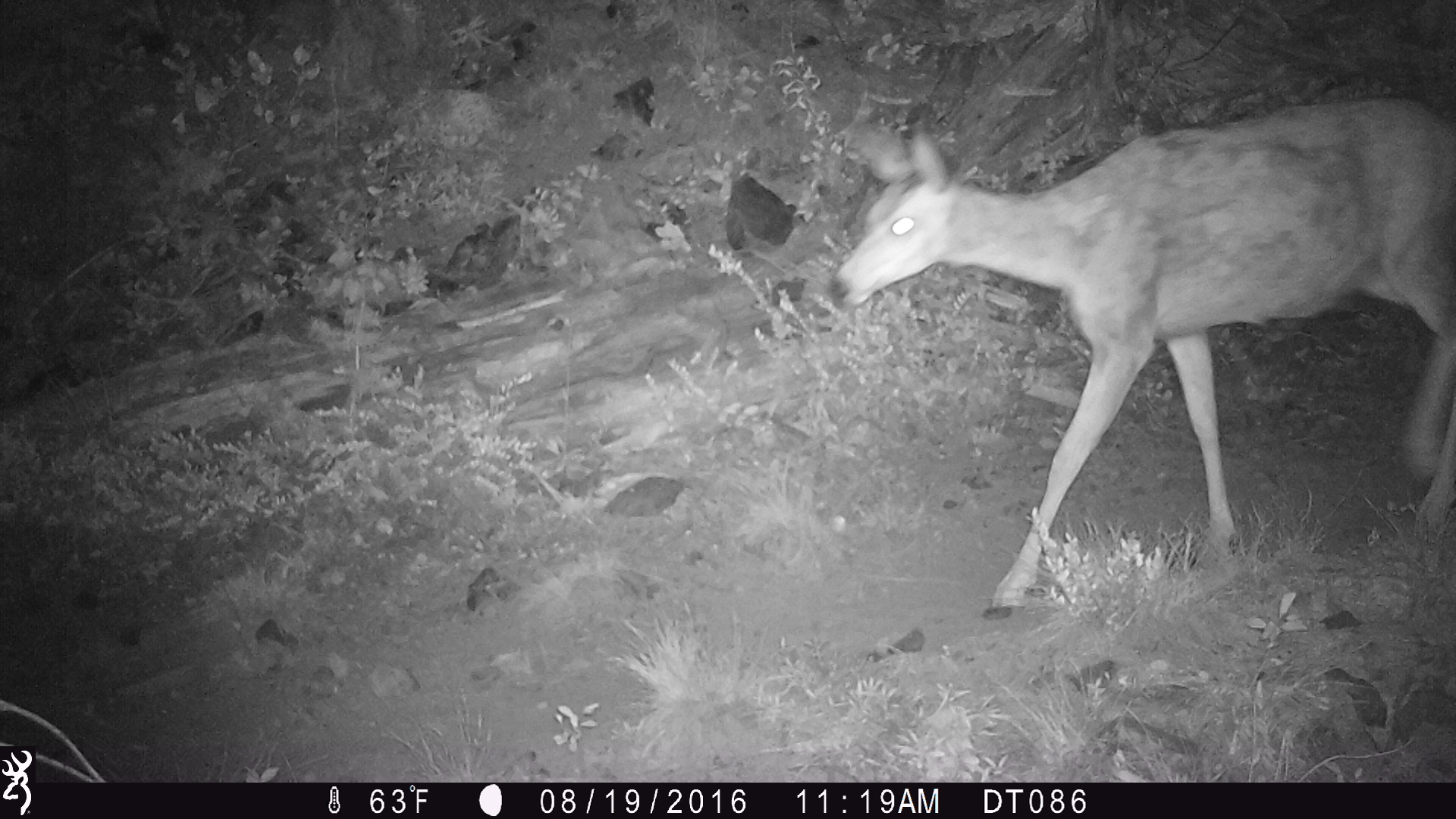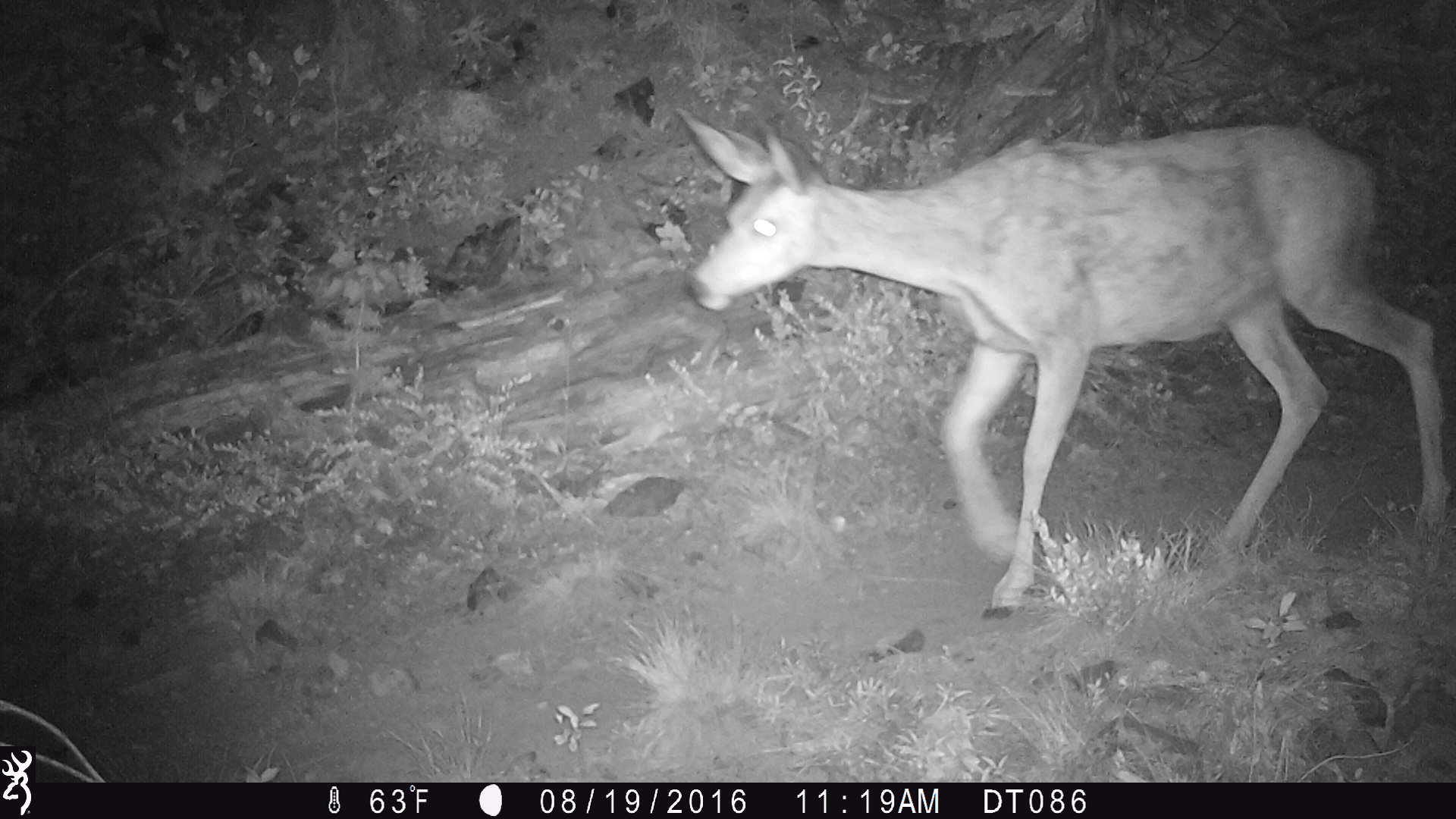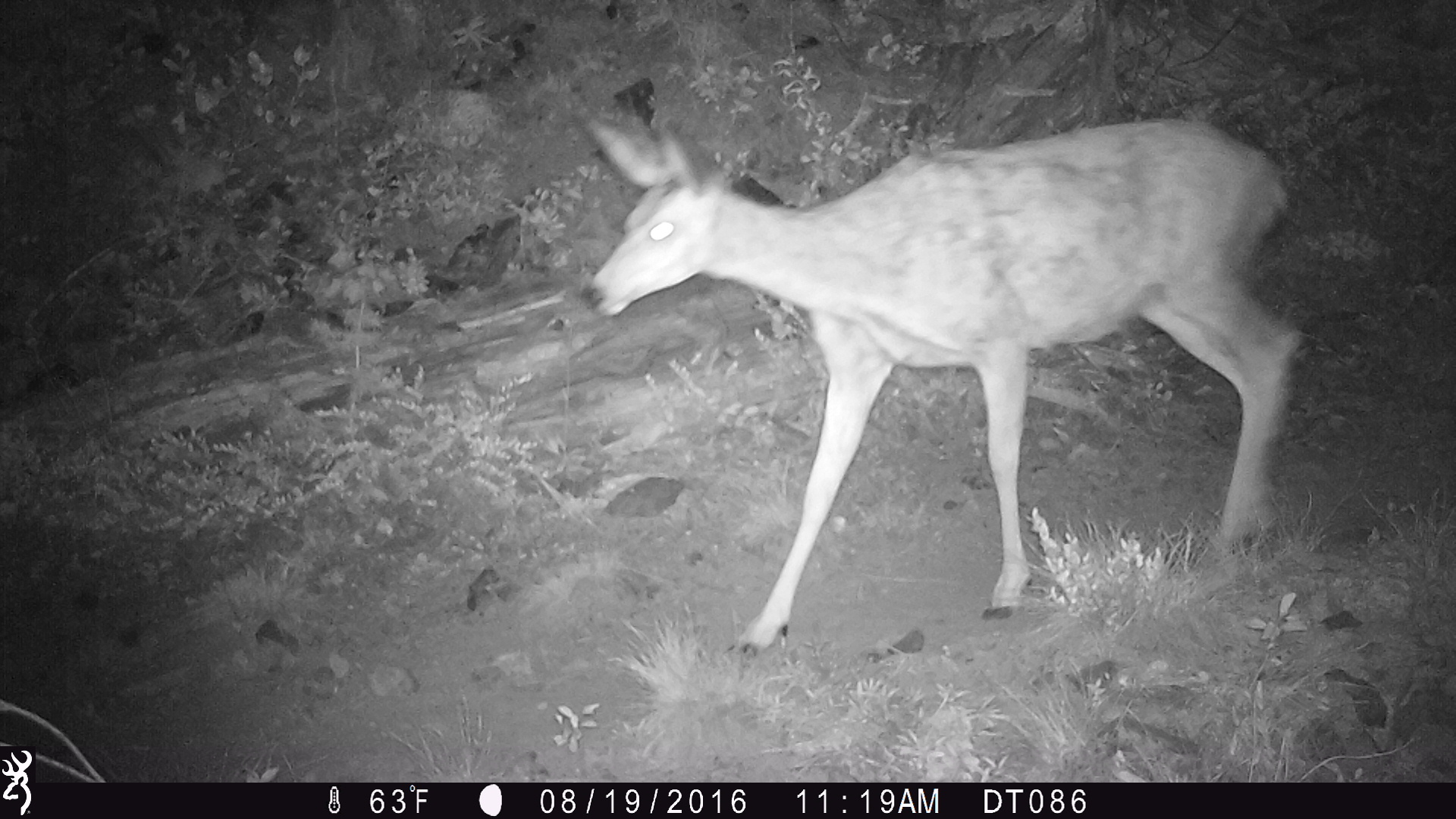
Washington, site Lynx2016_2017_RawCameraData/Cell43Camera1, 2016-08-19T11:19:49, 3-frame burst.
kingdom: Animalia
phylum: Chordata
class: Mammalia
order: Artiodactyla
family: Cervidae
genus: Odocoileus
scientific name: Odocoileus hemionus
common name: mule deer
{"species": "Odocoileus hemionus (mule deer)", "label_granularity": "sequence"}